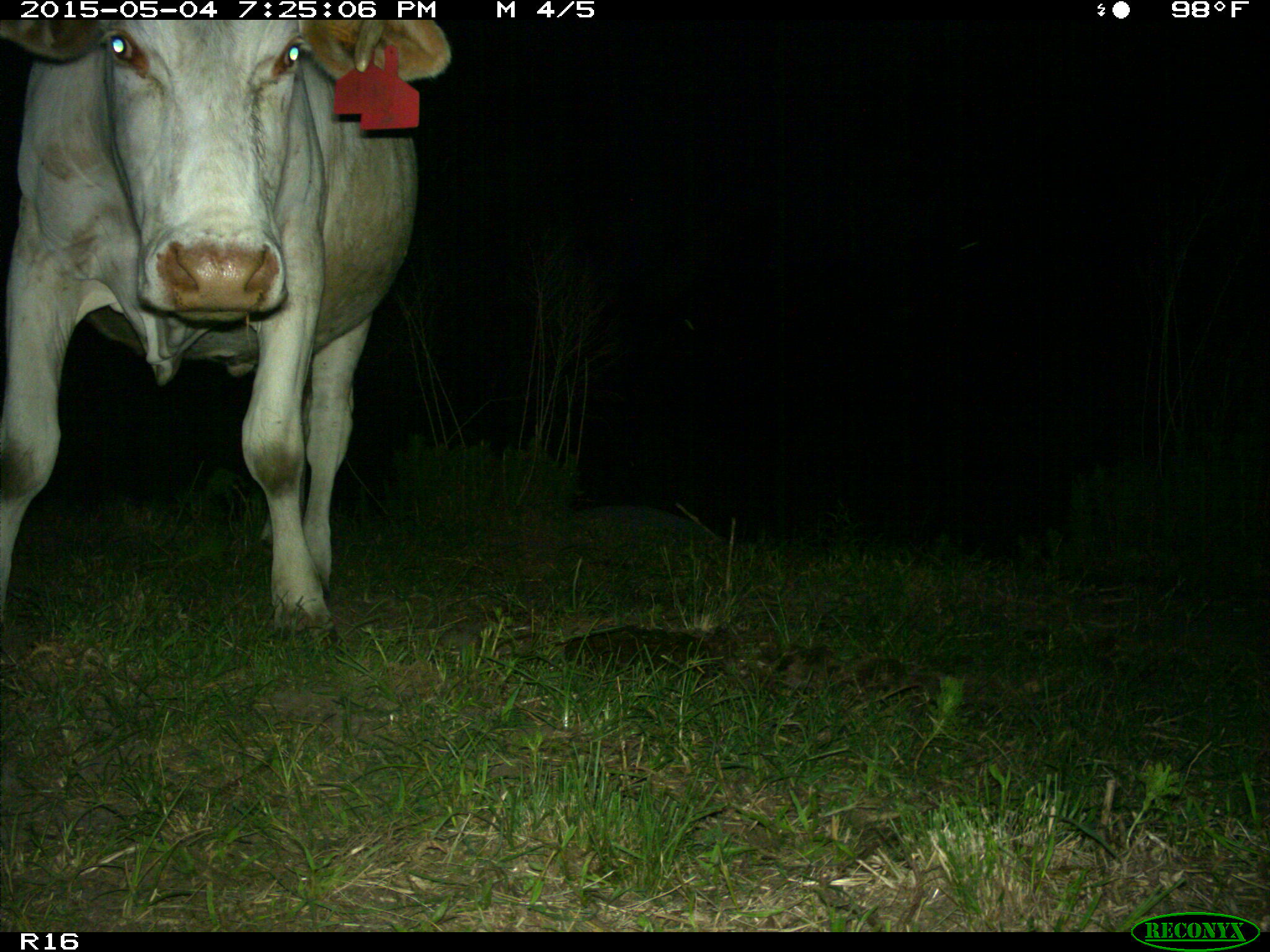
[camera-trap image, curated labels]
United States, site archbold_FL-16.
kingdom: Animalia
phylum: Chordata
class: Mammalia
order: Artiodactyla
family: Bovidae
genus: Bos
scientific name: Bos taurus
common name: domestic cow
Bos taurus (domestic cow).